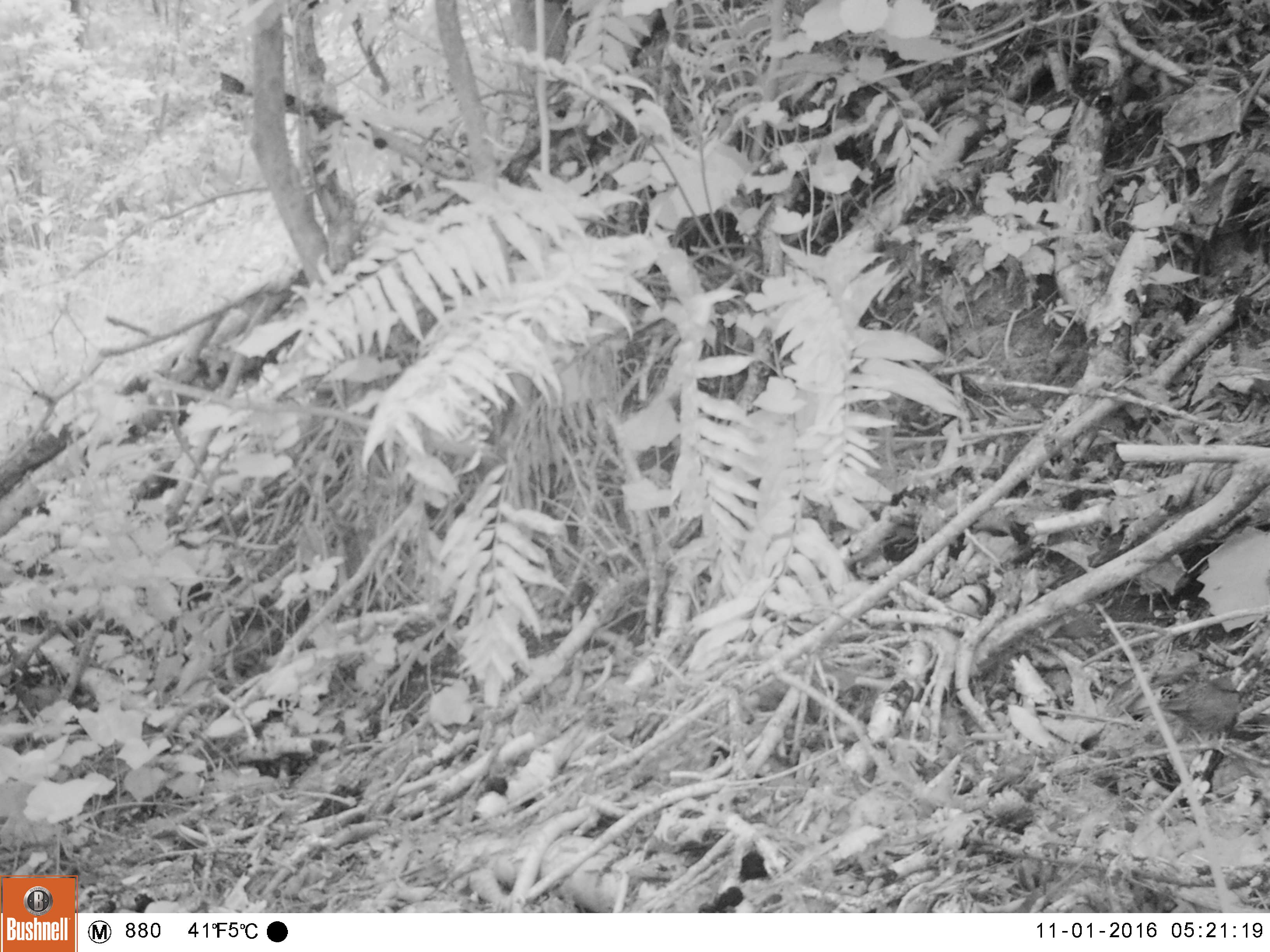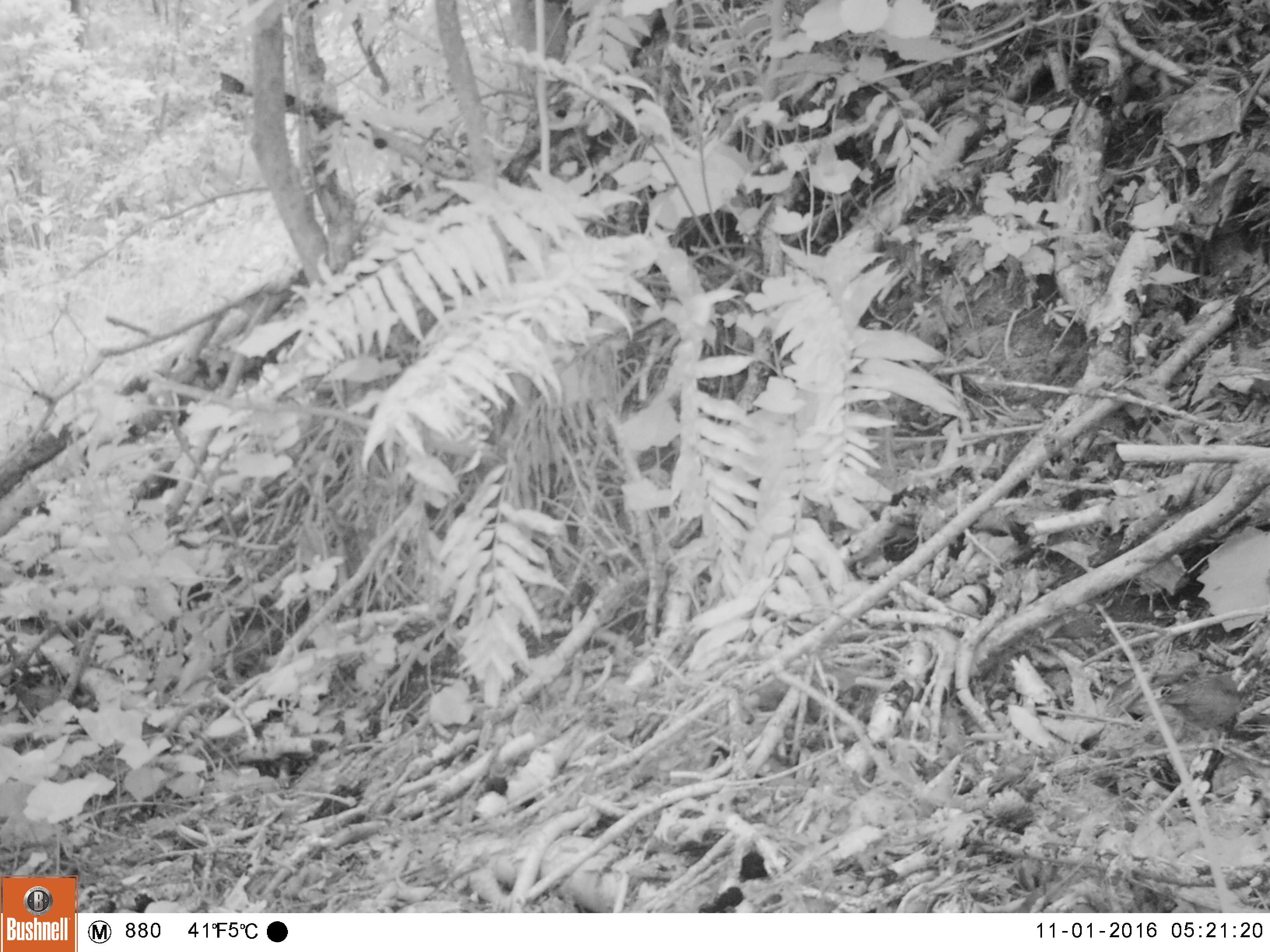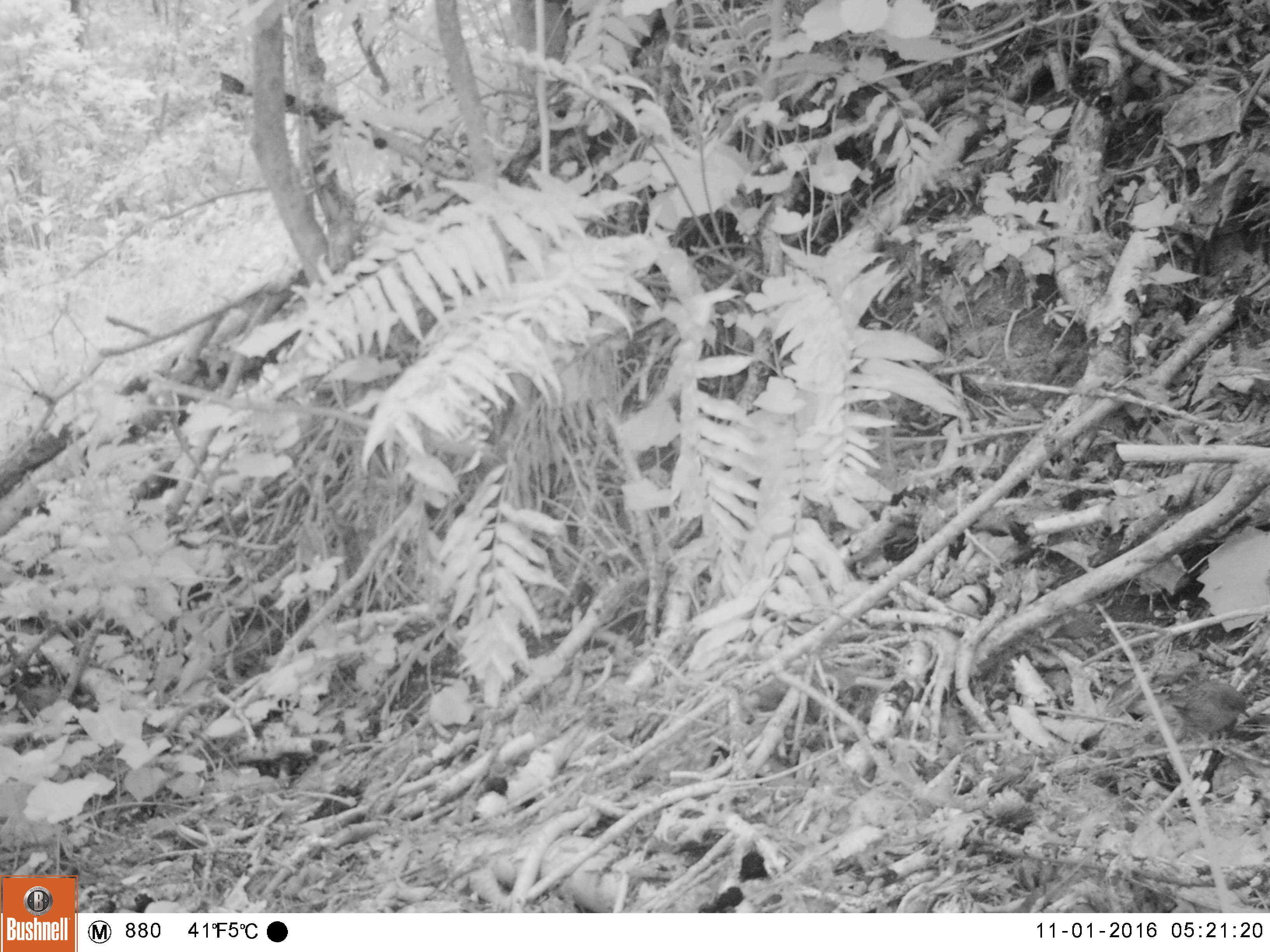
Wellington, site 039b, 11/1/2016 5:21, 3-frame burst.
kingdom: Animalia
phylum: Chordata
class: Aves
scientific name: Aves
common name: bird